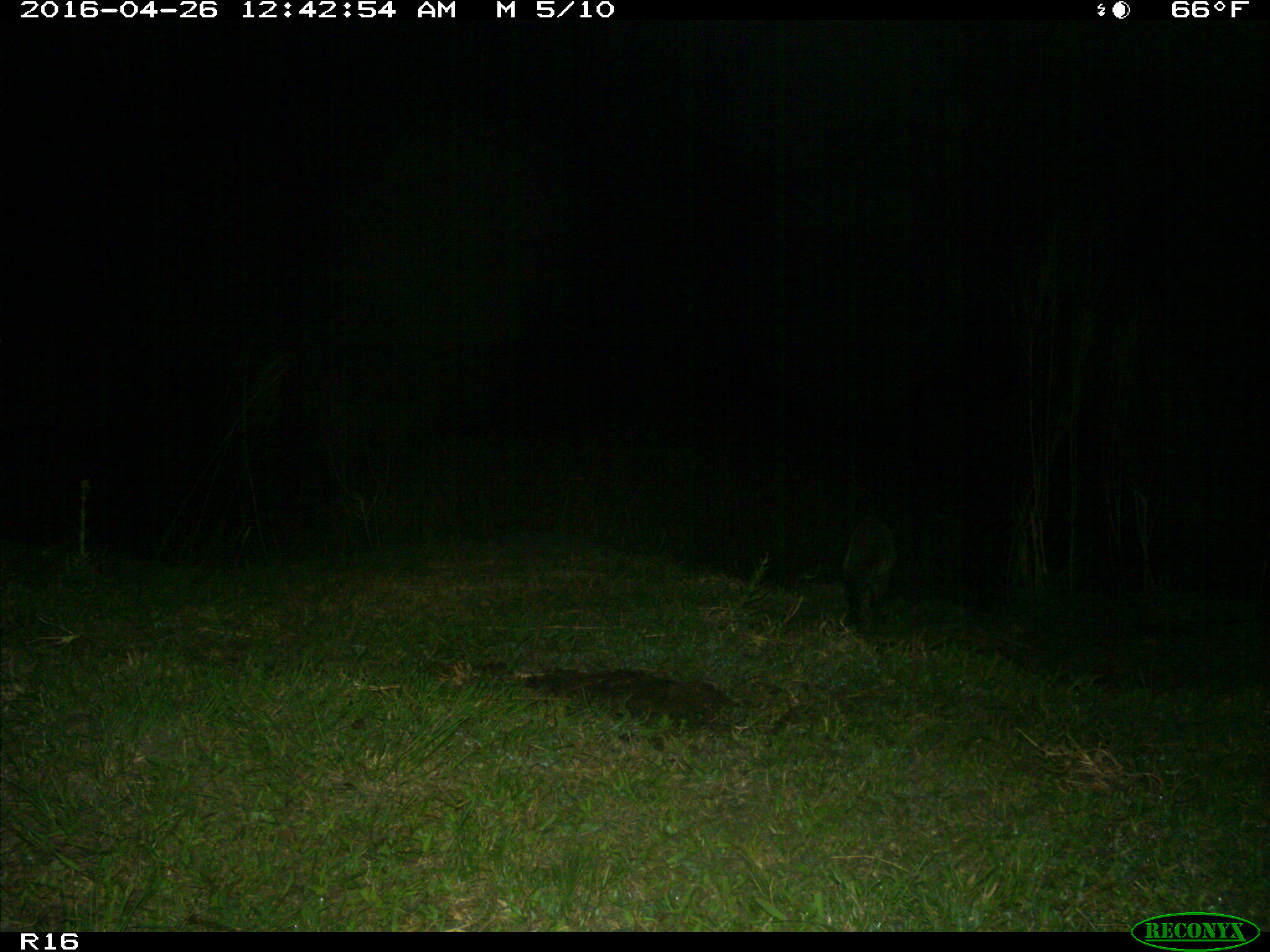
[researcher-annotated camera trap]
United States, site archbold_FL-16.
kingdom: Animalia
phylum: Chordata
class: Mammalia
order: Carnivora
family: Procyonidae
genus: Procyon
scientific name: Procyon lotor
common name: common raccoon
Procyon lotor (common raccoon).